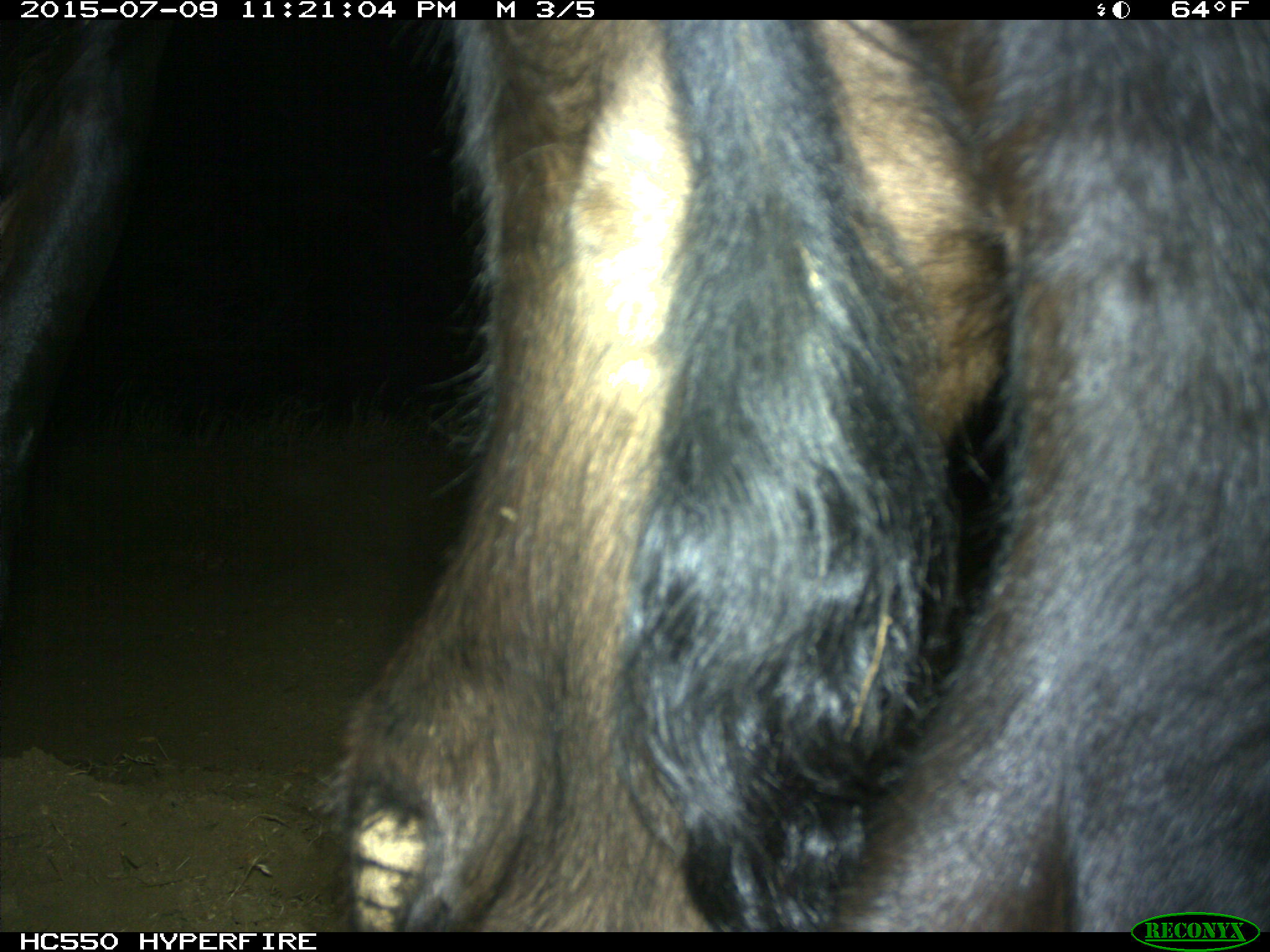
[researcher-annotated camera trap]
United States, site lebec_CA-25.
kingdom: Animalia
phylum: Chordata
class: Mammalia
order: Artiodactyla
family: Bovidae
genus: Bos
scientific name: Bos taurus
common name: domestic cow